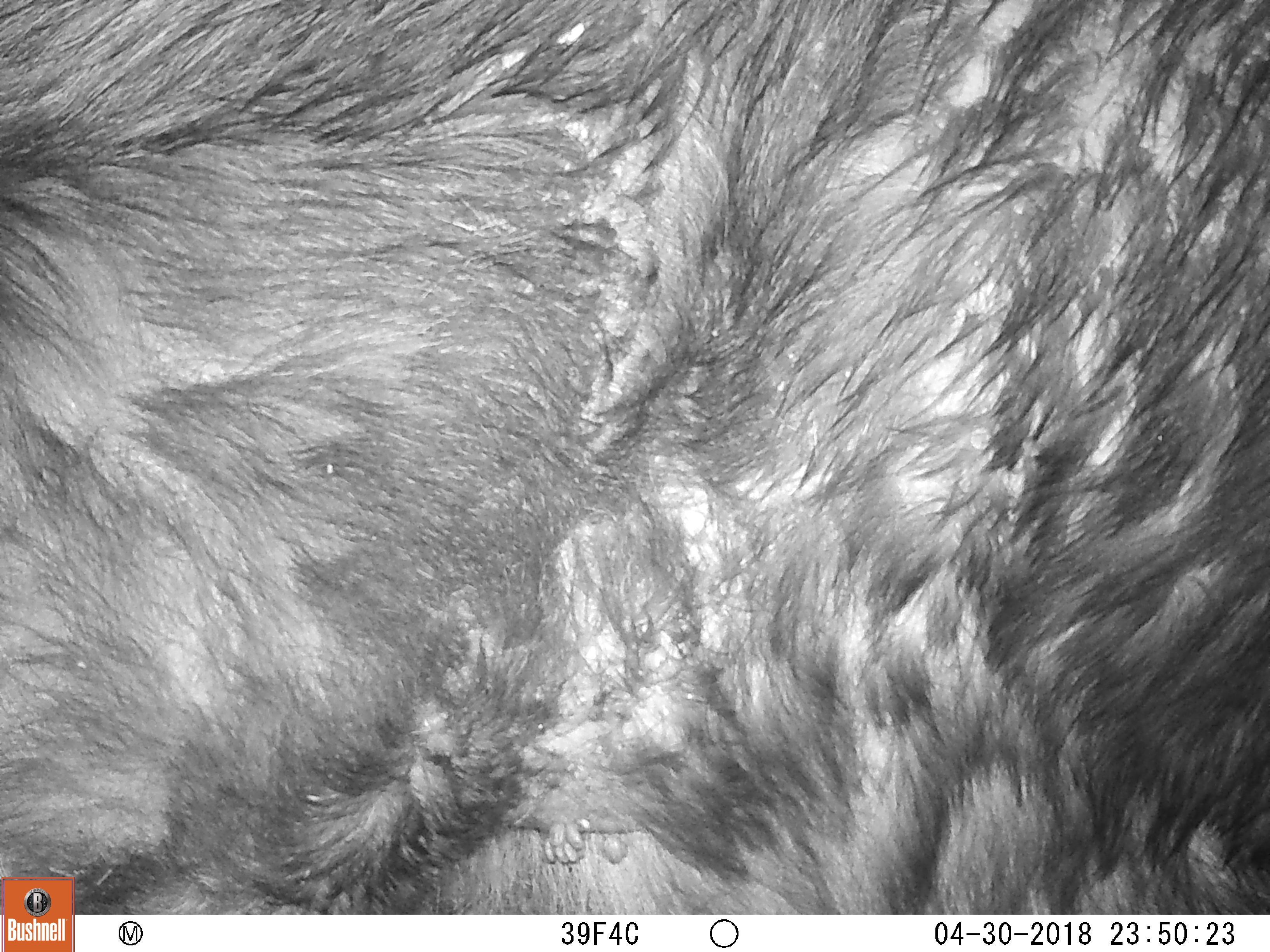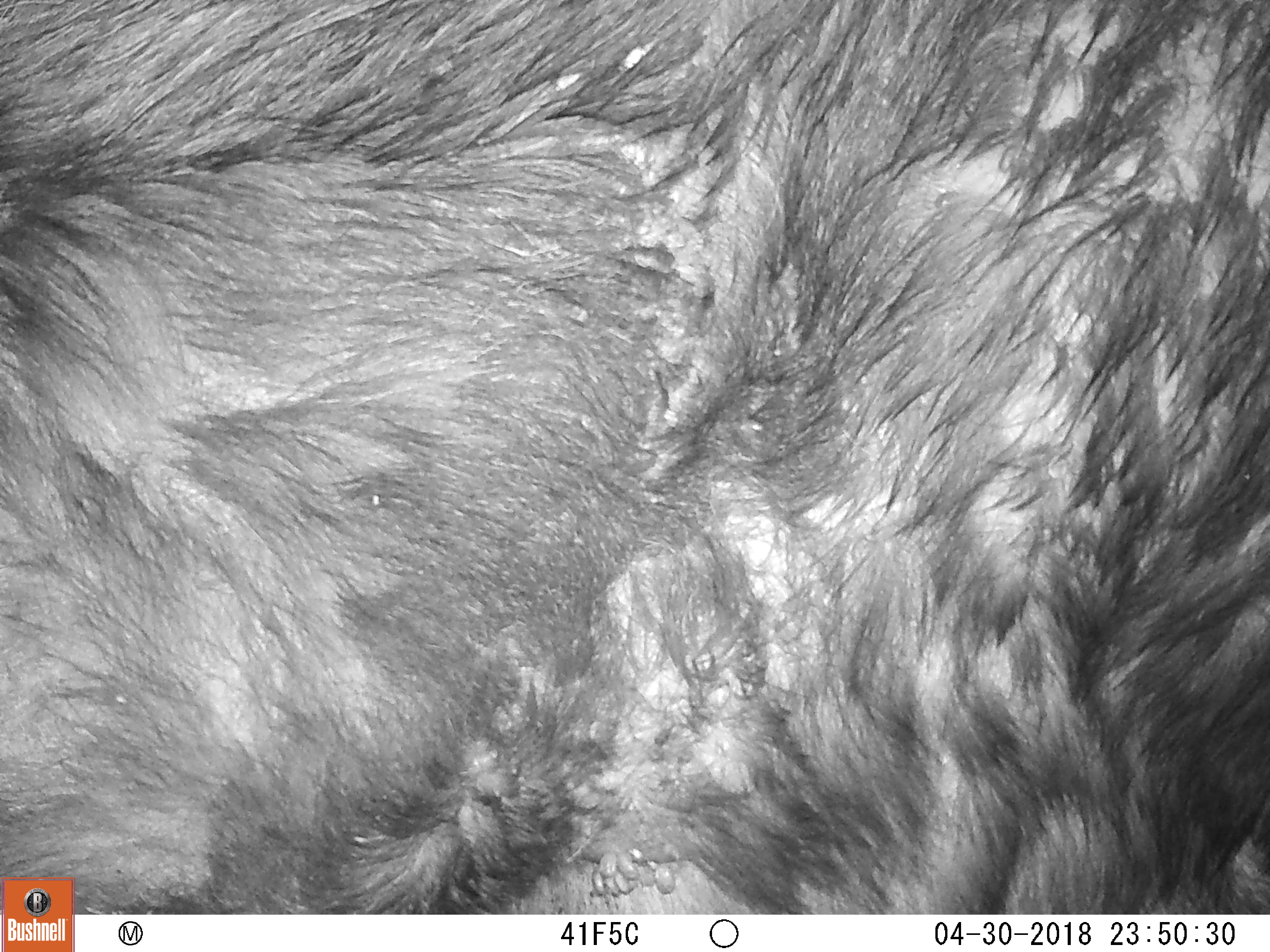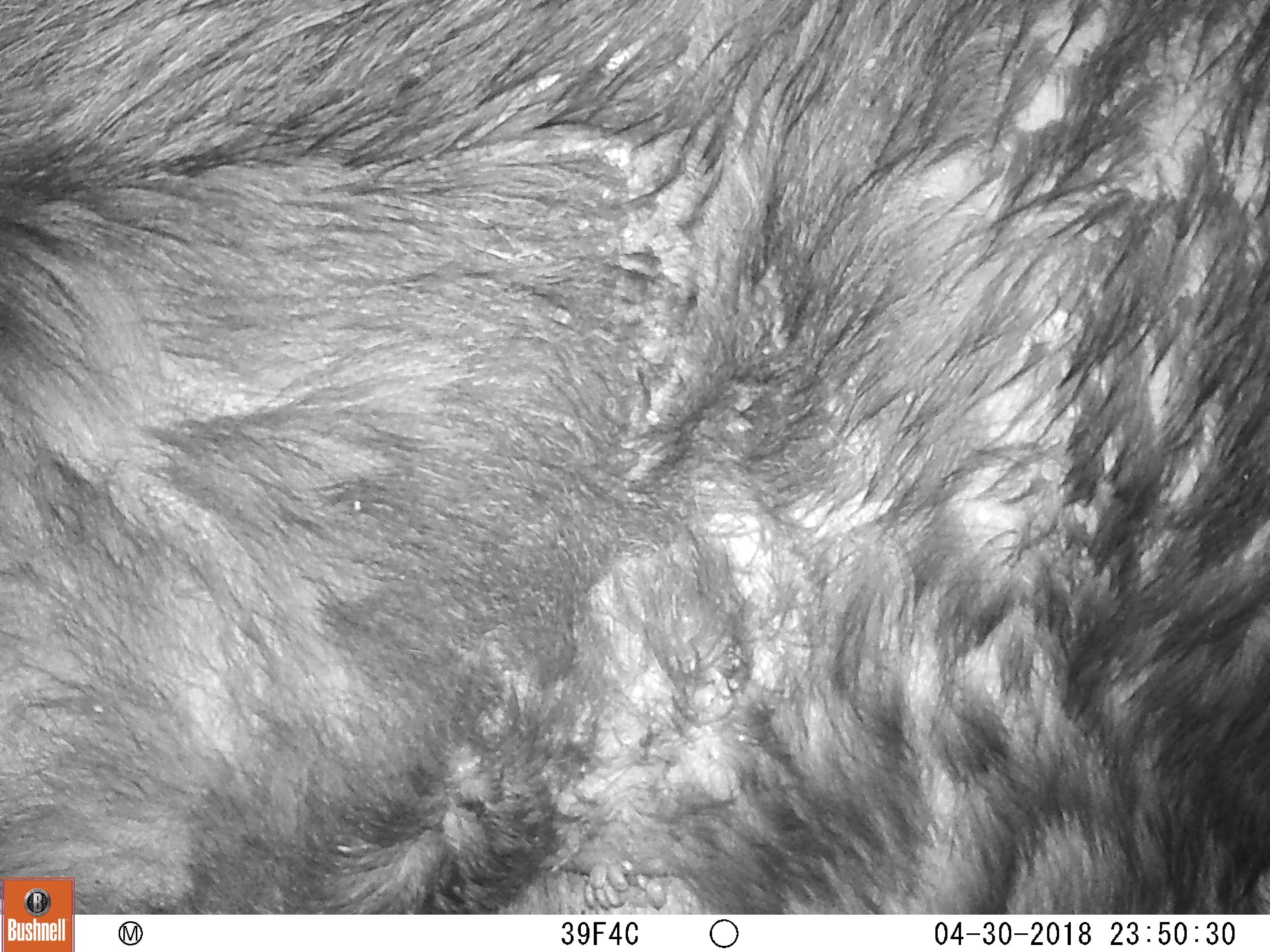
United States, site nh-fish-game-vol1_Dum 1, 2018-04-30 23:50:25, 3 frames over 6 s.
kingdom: Animalia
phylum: Chordata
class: Mammalia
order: Artiodactyla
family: Cervidae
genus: Alces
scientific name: Alces alces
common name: moose